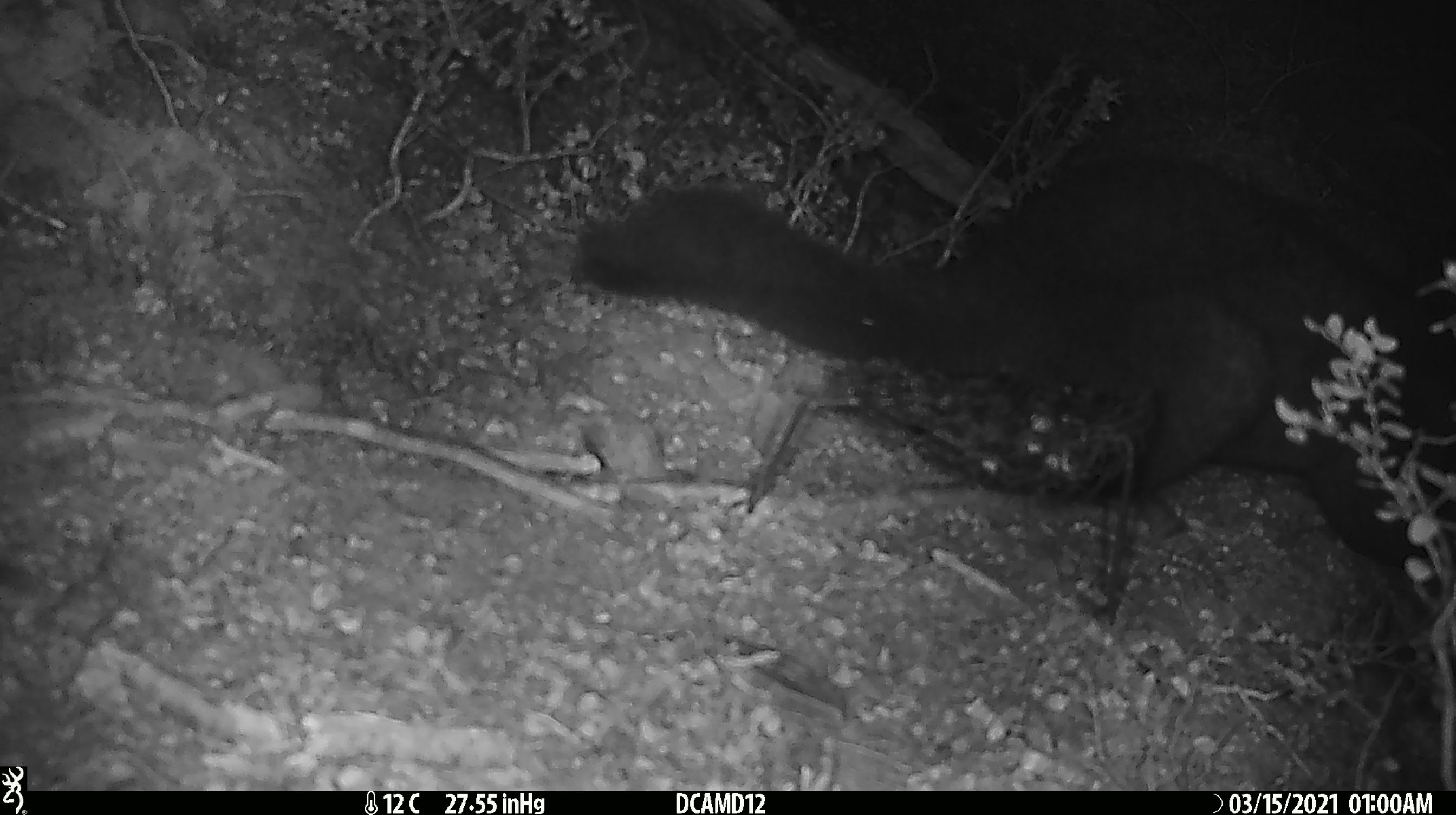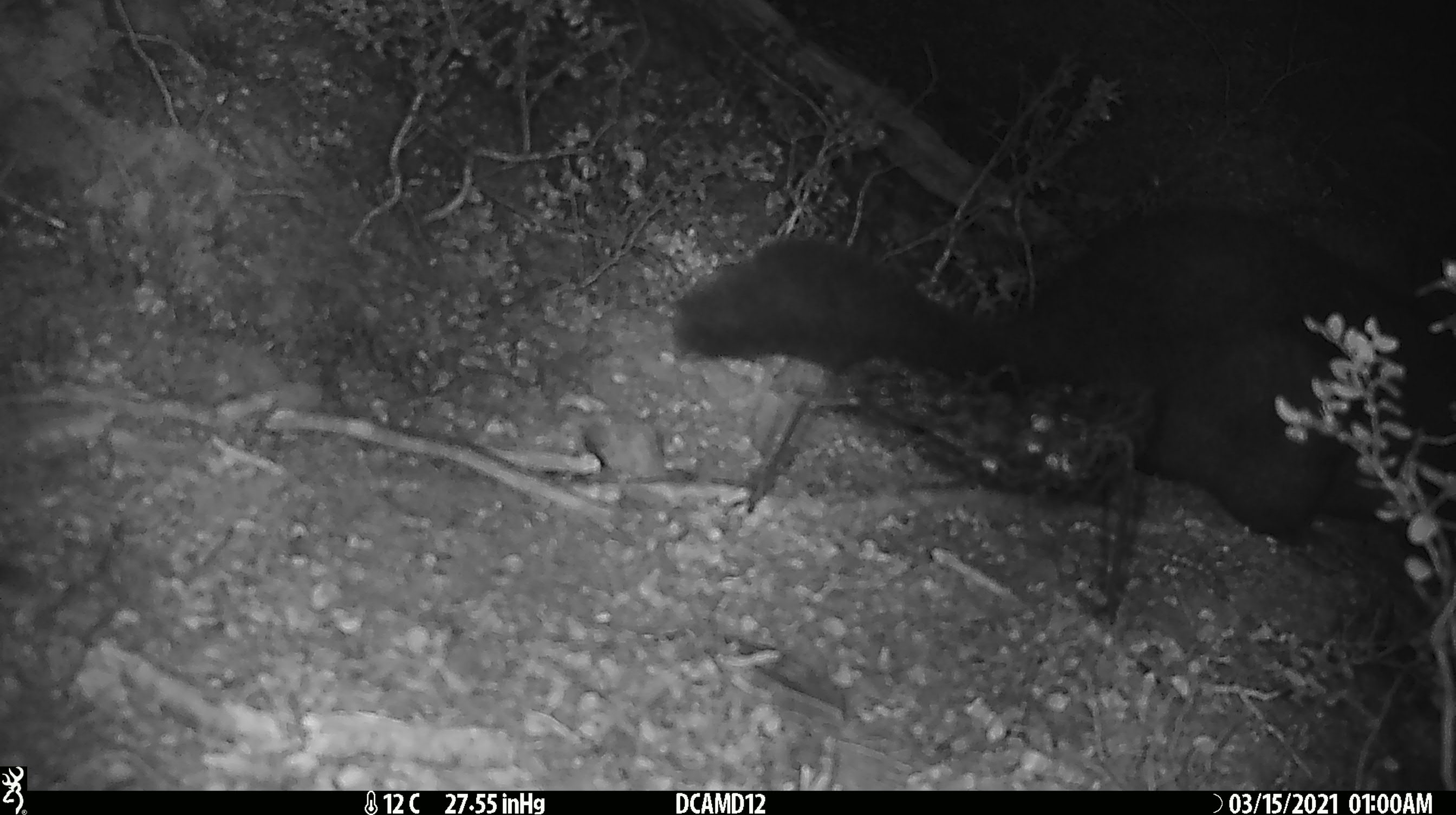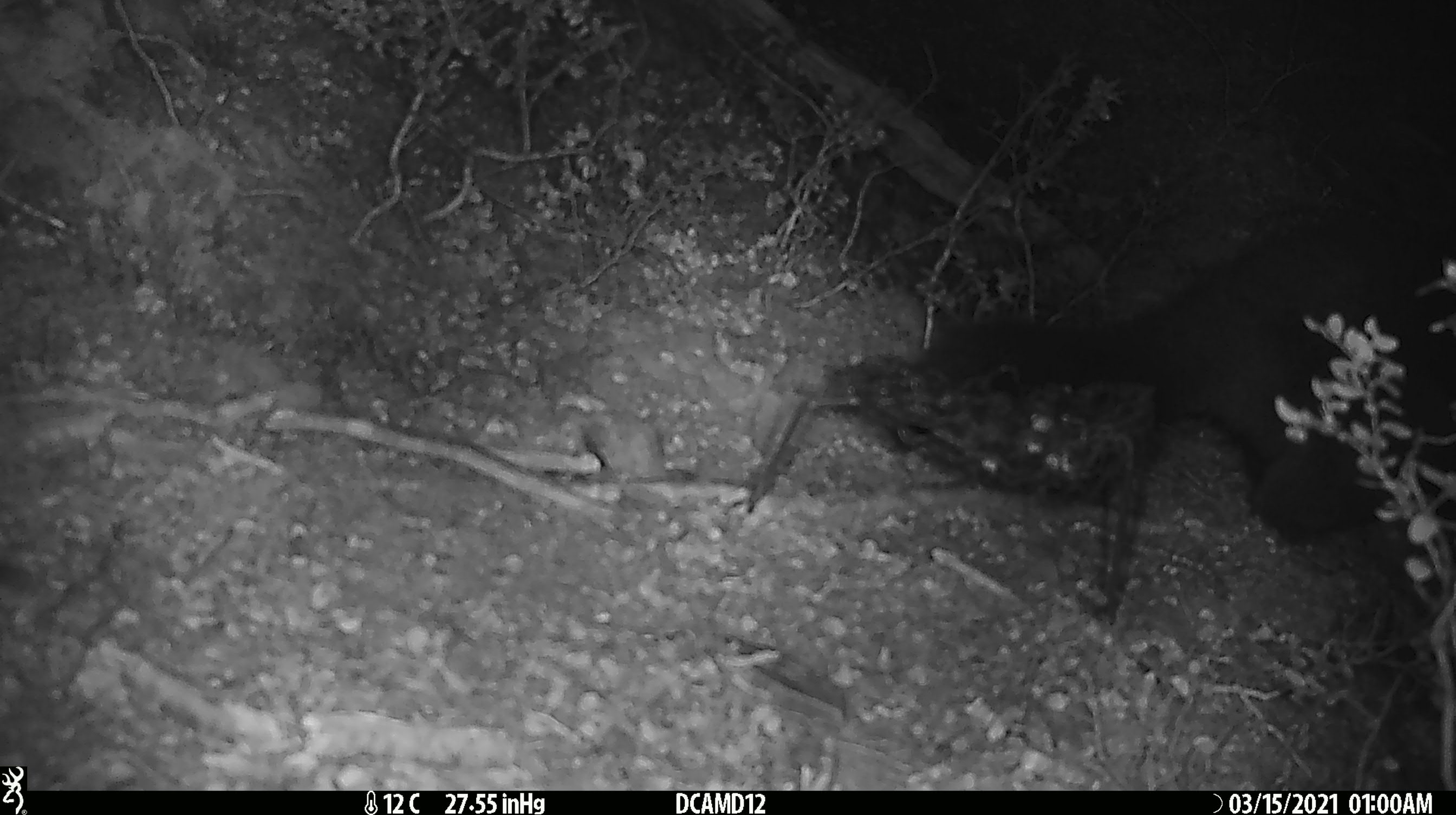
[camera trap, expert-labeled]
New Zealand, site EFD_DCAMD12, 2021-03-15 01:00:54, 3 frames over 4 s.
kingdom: Animalia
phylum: Chordata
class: Mammalia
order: Diprotodontia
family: Phalangeridae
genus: Trichosurus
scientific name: Trichosurus vulpecula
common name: common brushtail possum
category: possum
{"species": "possum (common brushtail possum) (Trichosurus vulpecula)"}